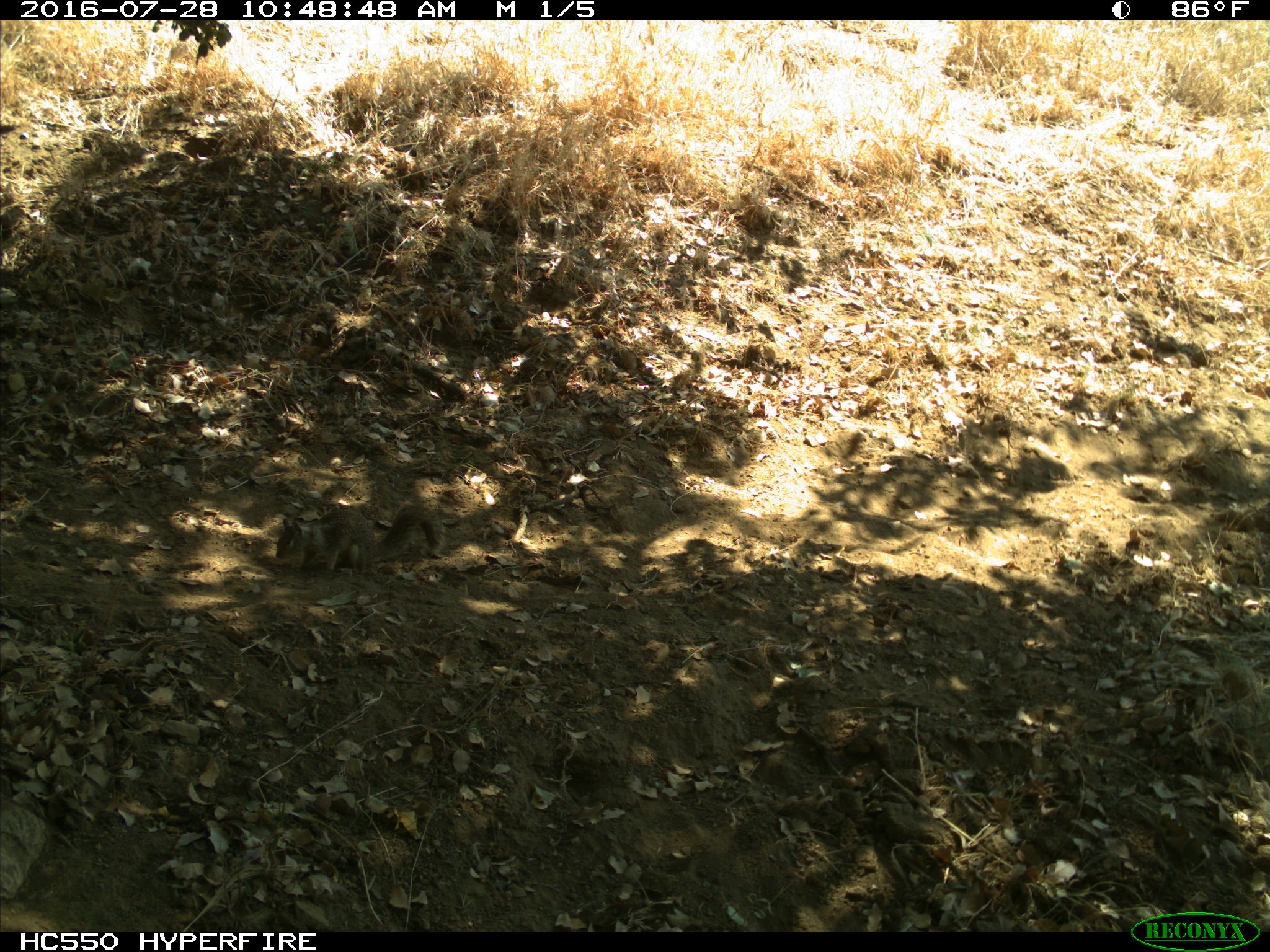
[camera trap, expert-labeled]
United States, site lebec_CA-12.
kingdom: Animalia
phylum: Chordata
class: Mammalia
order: Rodentia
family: Sciuridae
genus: Otospermophilus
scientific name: Otospermophilus beecheyi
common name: california ground squirrel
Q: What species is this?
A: Otospermophilus beecheyi (california ground squirrel).